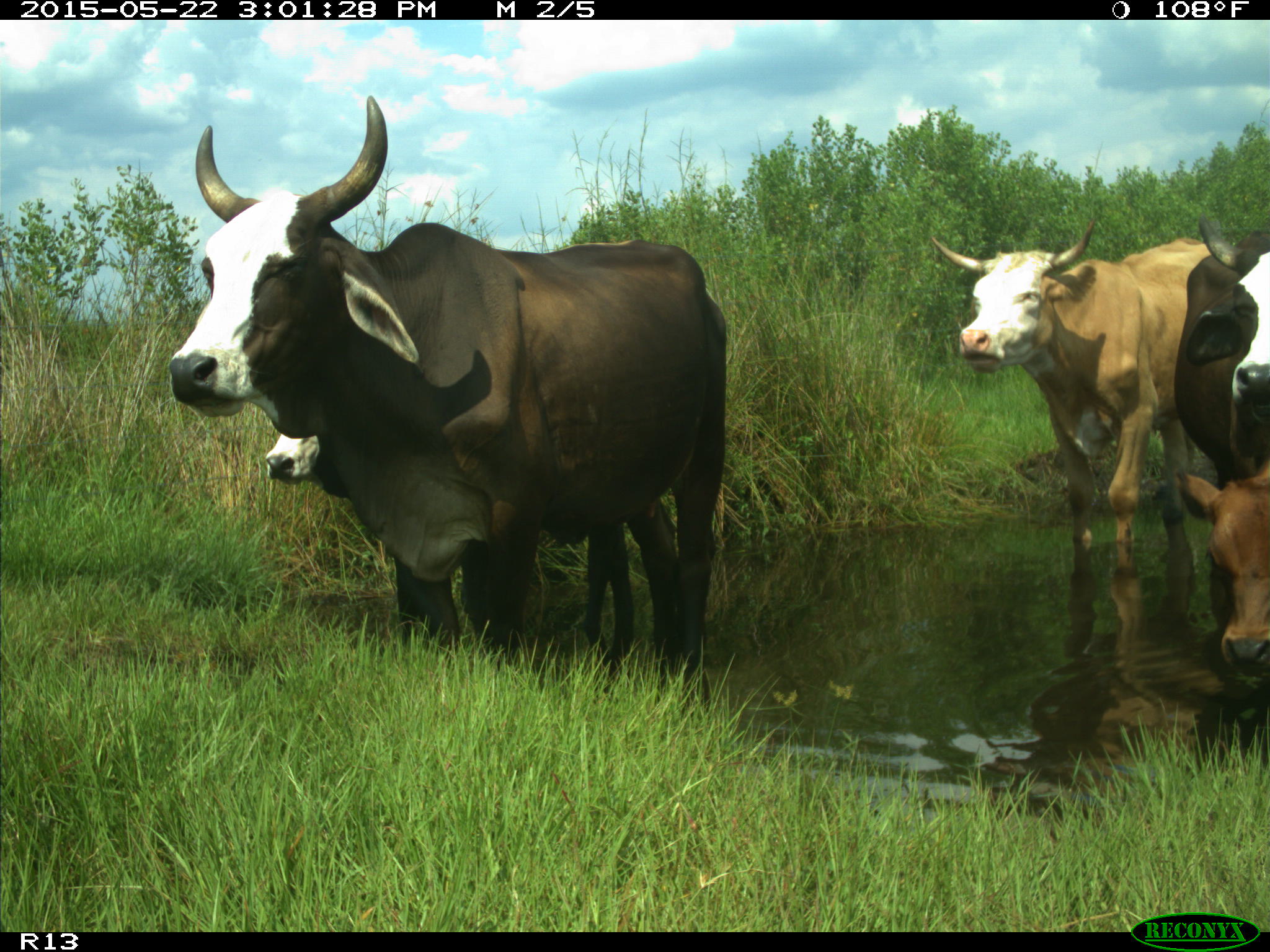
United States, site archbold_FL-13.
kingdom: Animalia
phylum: Chordata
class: Mammalia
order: Artiodactyla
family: Bovidae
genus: Bos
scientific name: Bos taurus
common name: domestic cow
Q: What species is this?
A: Bos taurus (domestic cow).